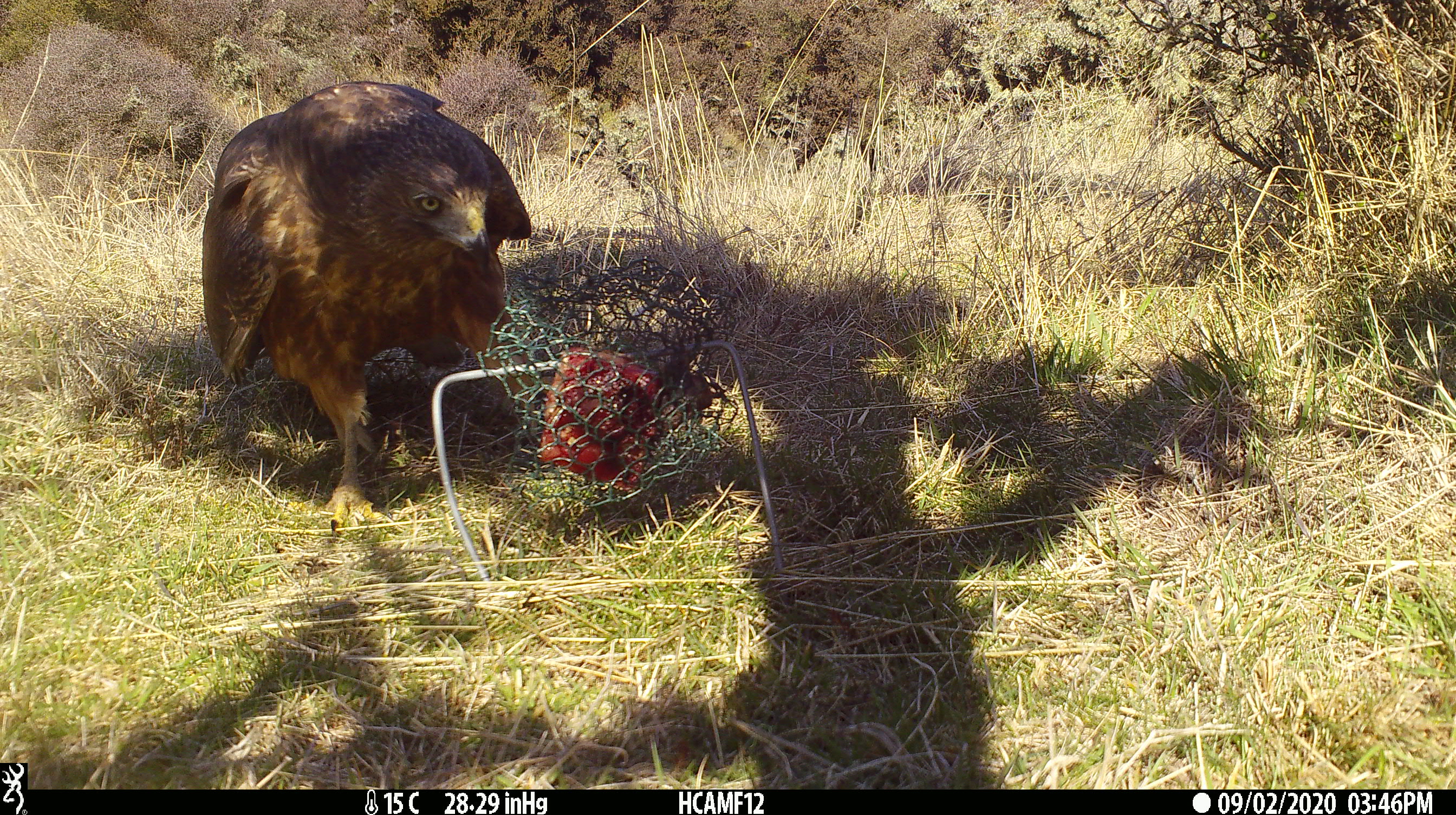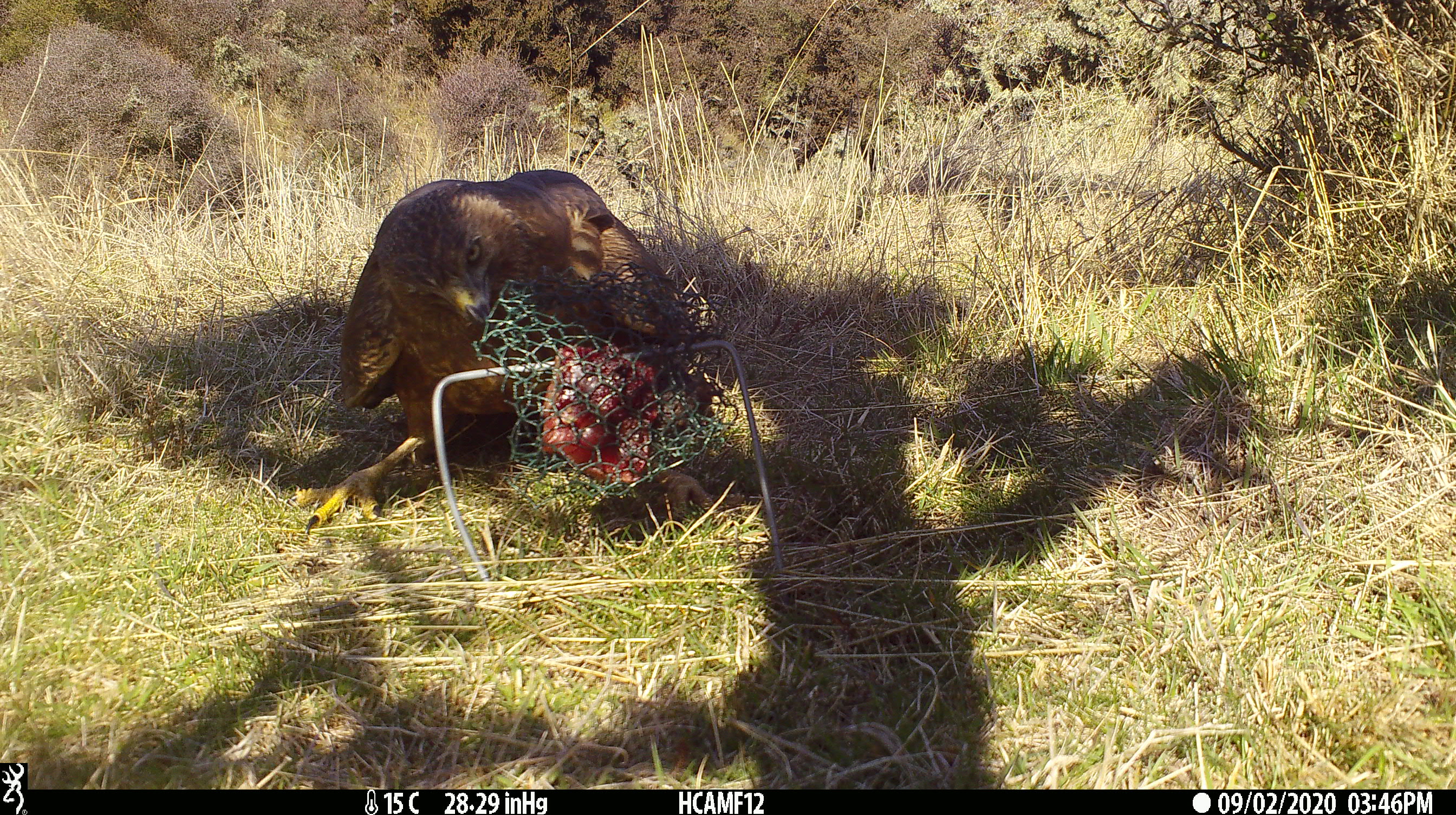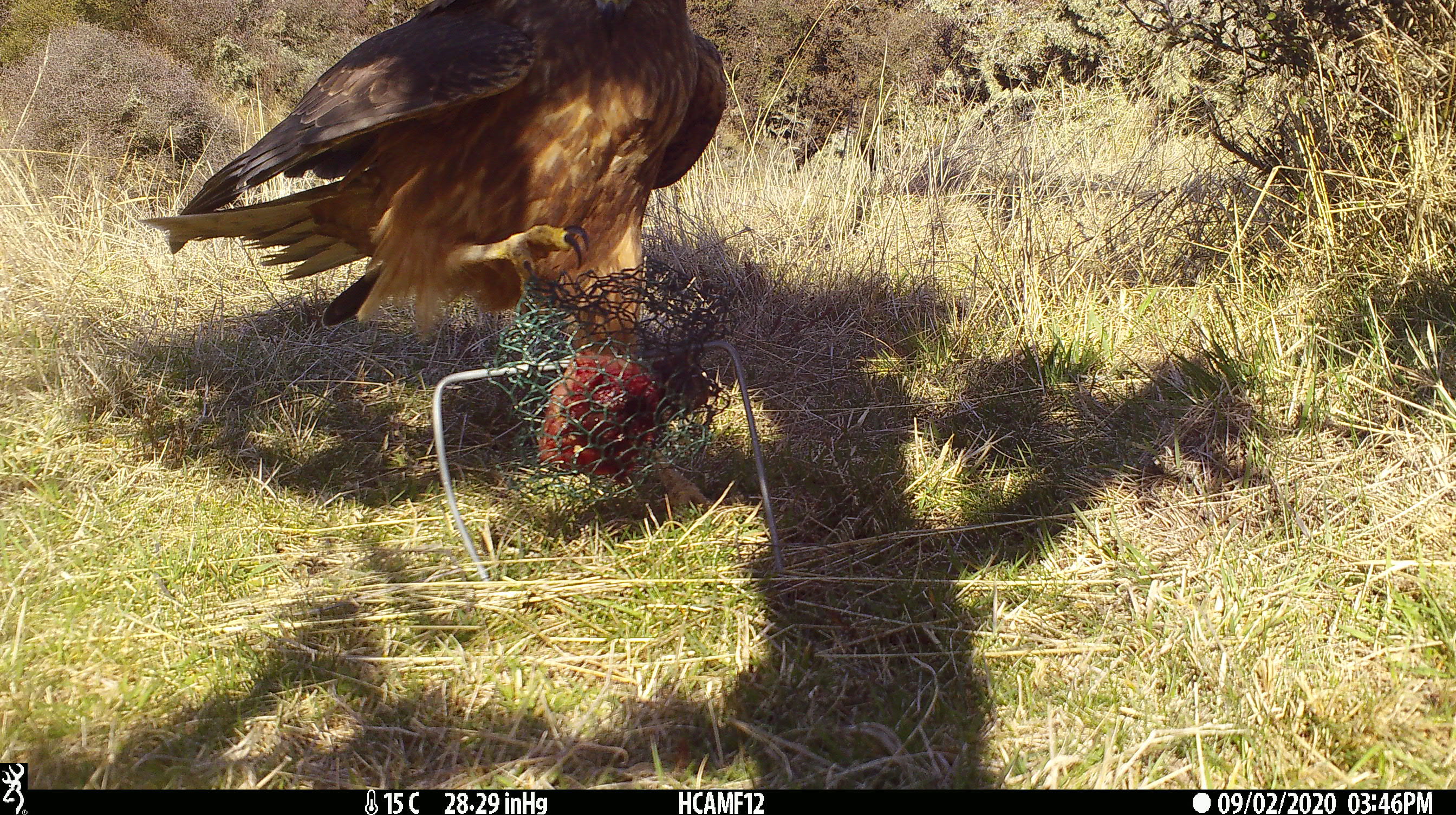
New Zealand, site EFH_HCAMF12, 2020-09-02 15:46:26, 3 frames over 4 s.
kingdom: Animalia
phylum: Chordata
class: Aves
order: Accipitriformes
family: Accipitridae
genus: Circus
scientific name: Circus approximans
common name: swamp harrier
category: harrier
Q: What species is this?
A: Harrier (swamp harrier) (Circus approximans).